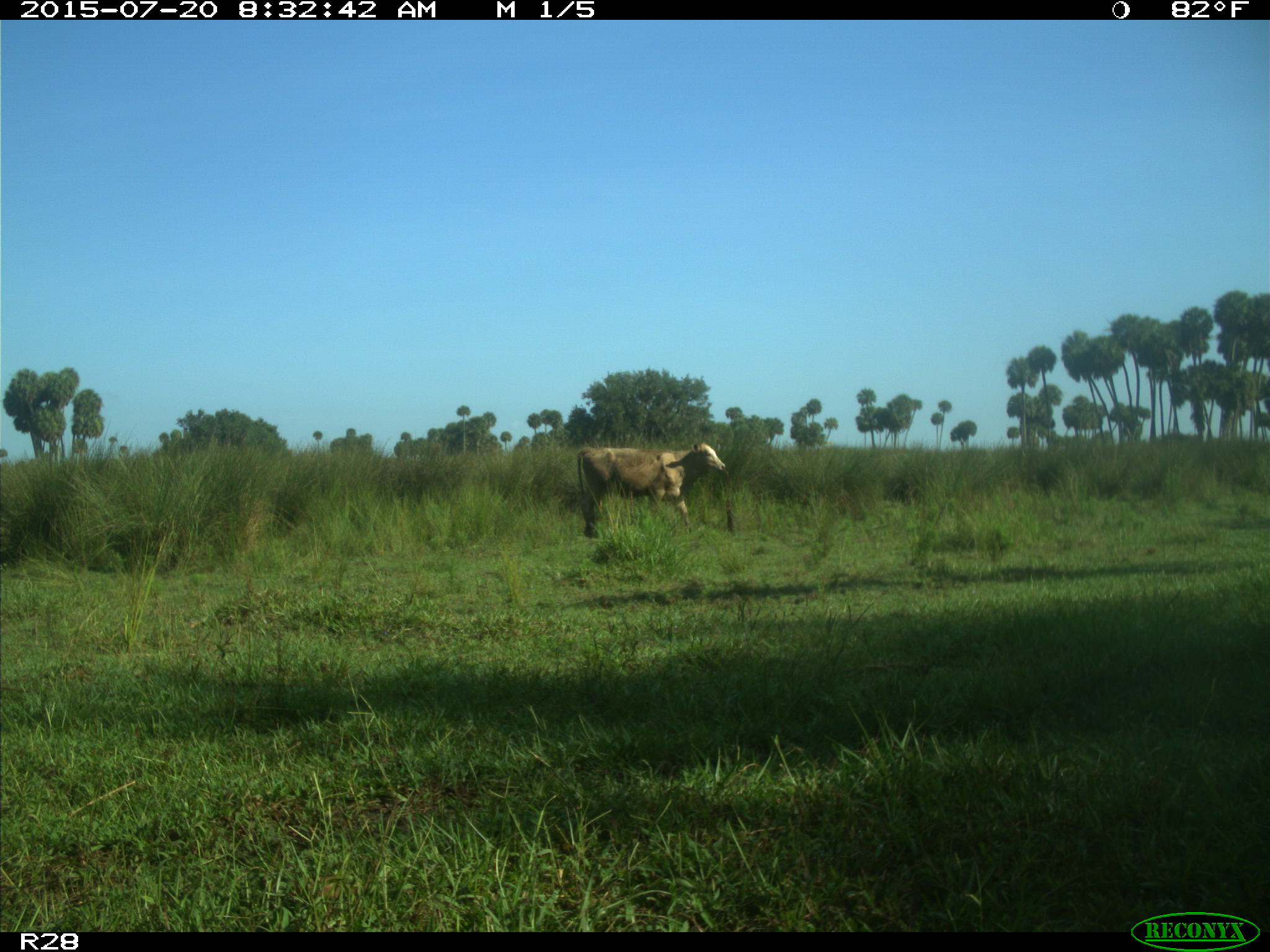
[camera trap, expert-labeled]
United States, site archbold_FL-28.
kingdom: Animalia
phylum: Chordata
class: Mammalia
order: Artiodactyla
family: Bovidae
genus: Bos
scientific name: Bos taurus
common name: domestic cow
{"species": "Bos taurus (domestic cow)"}